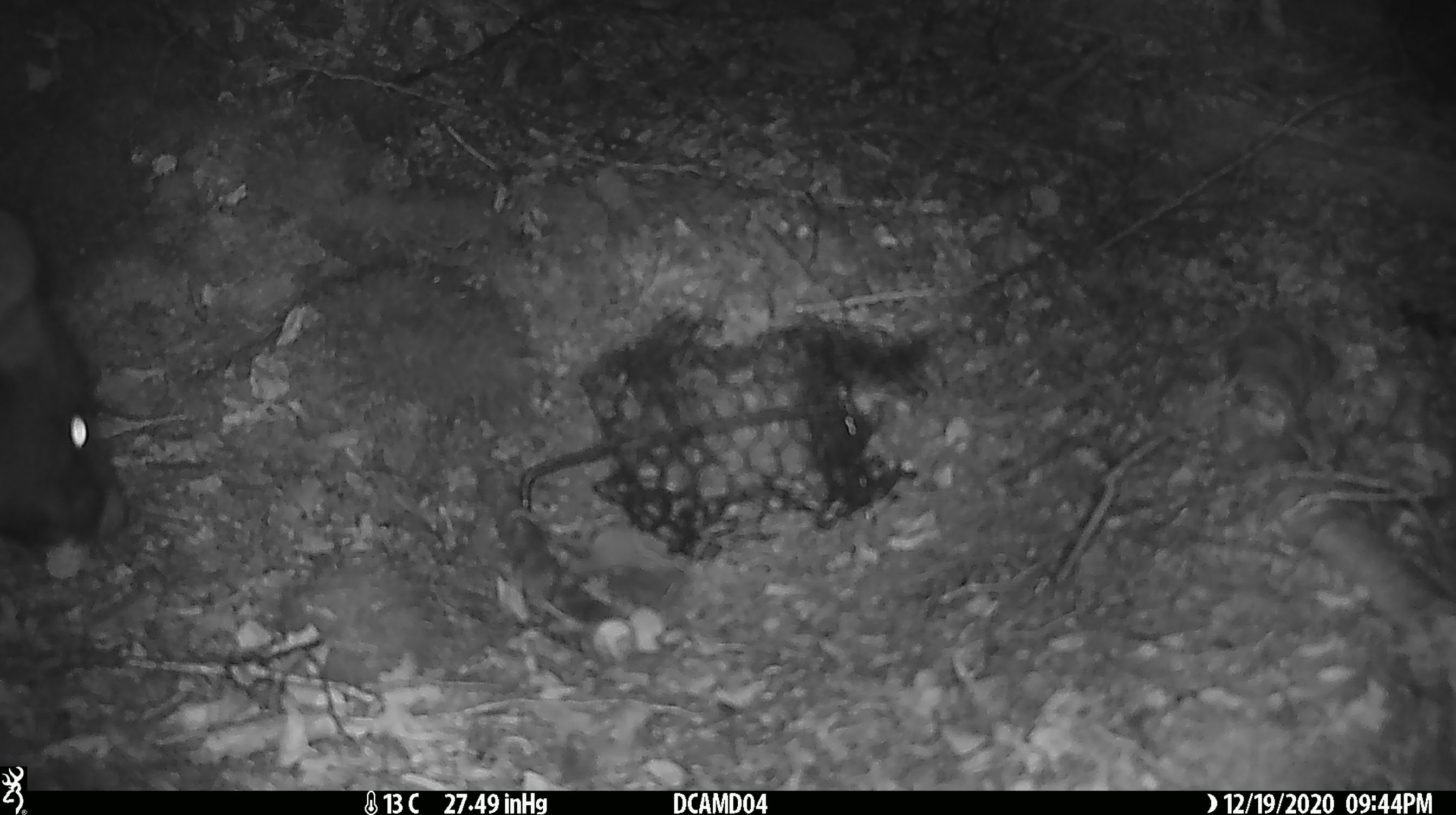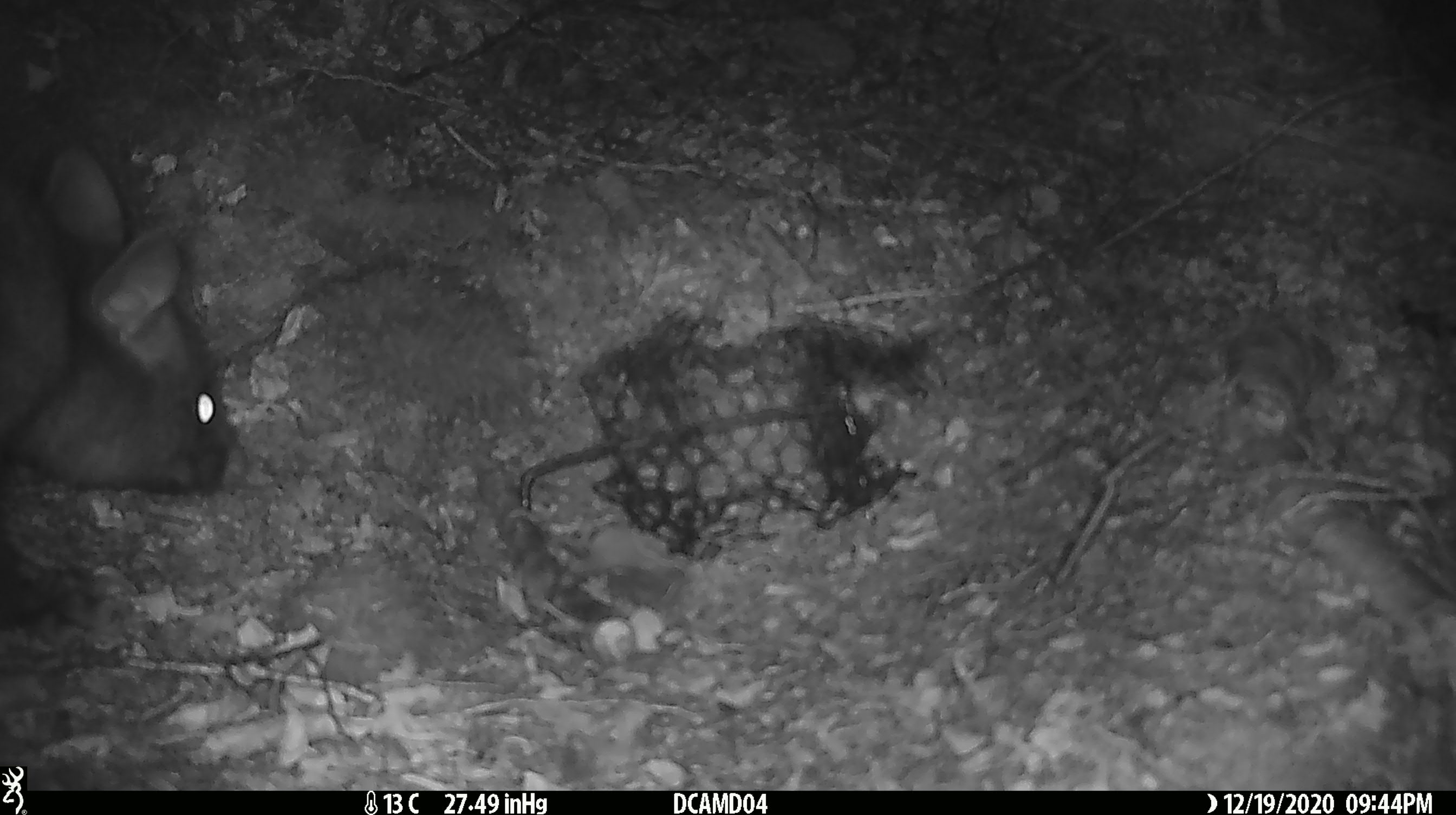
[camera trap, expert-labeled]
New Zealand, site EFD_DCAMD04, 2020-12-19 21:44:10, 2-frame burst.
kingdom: Animalia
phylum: Chordata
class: Mammalia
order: Diprotodontia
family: Phalangeridae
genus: Trichosurus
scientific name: Trichosurus vulpecula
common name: common brushtail possum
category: possum